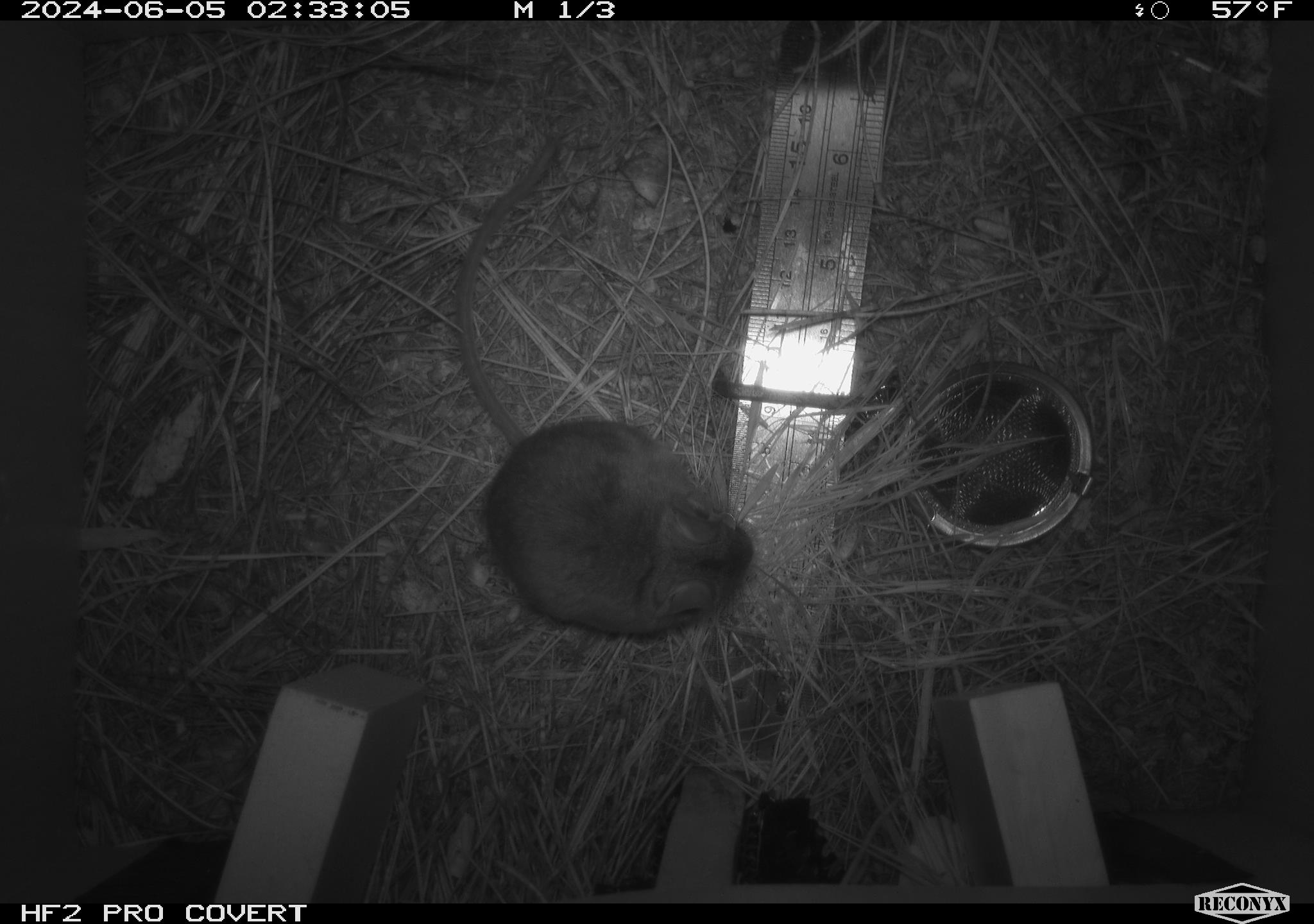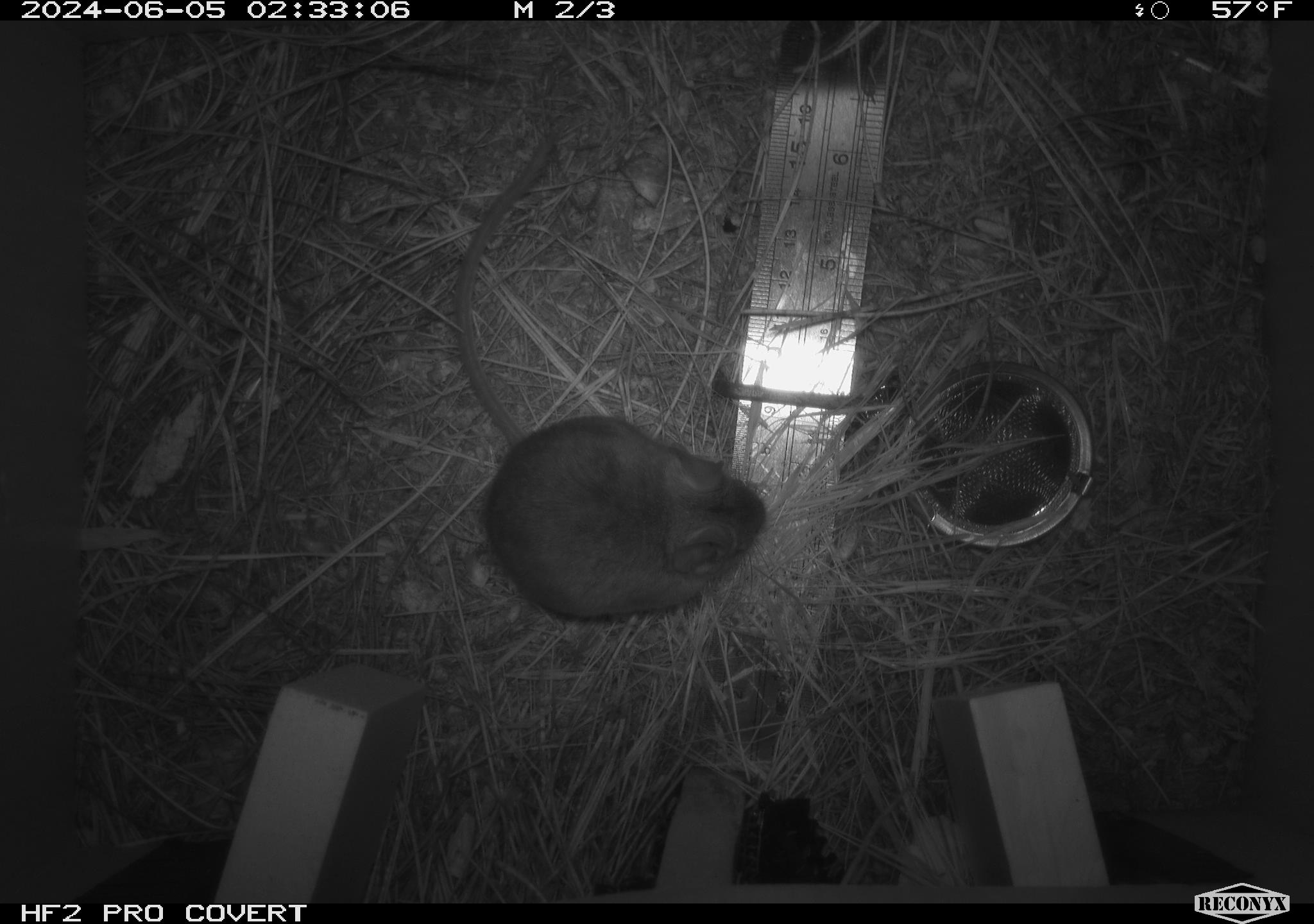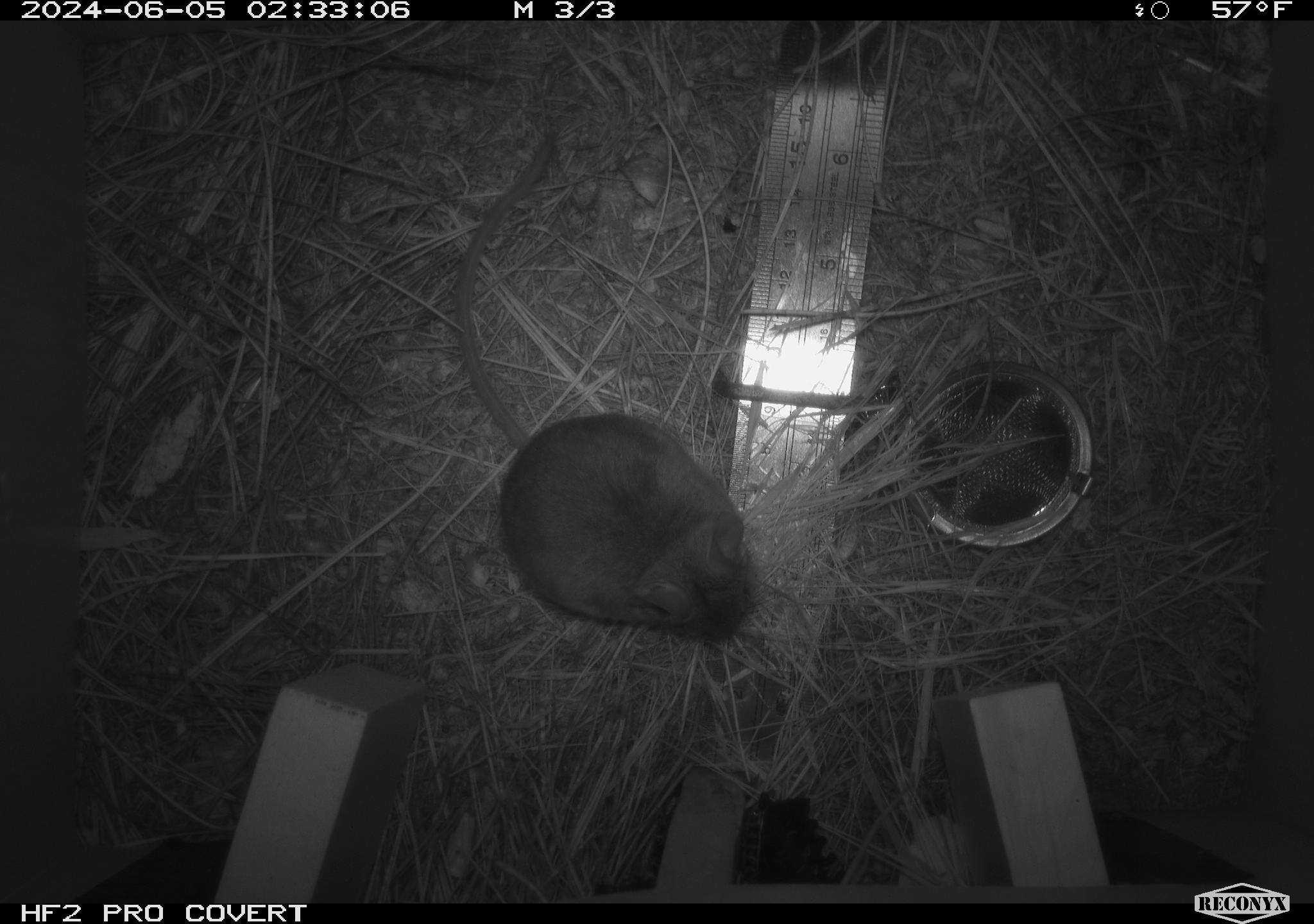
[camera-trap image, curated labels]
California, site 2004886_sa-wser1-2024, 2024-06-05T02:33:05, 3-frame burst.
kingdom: Animalia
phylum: Chordata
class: Mammalia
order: Rodentia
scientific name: Rodentia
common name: mouse species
Mouse species (Rodentia).